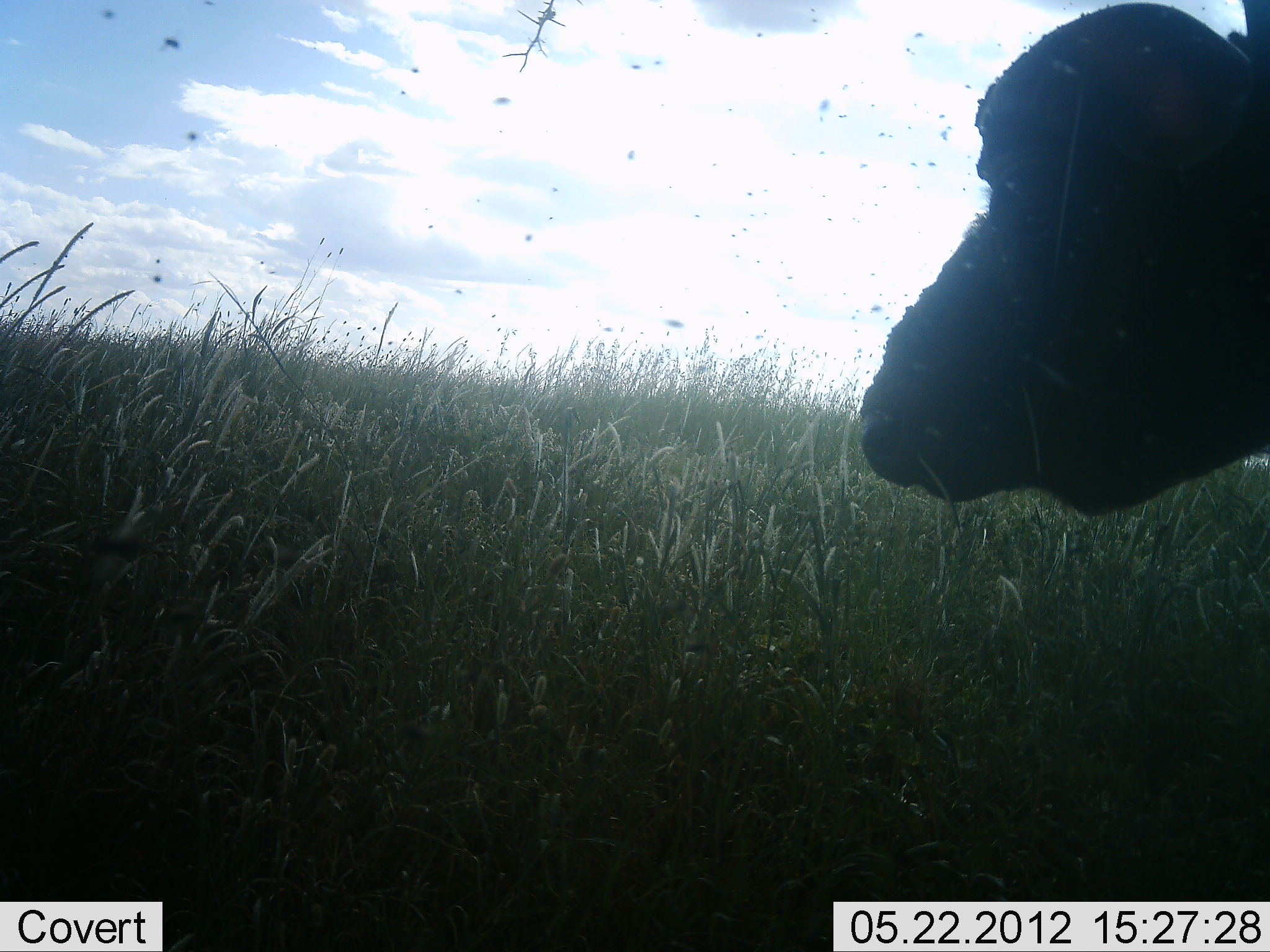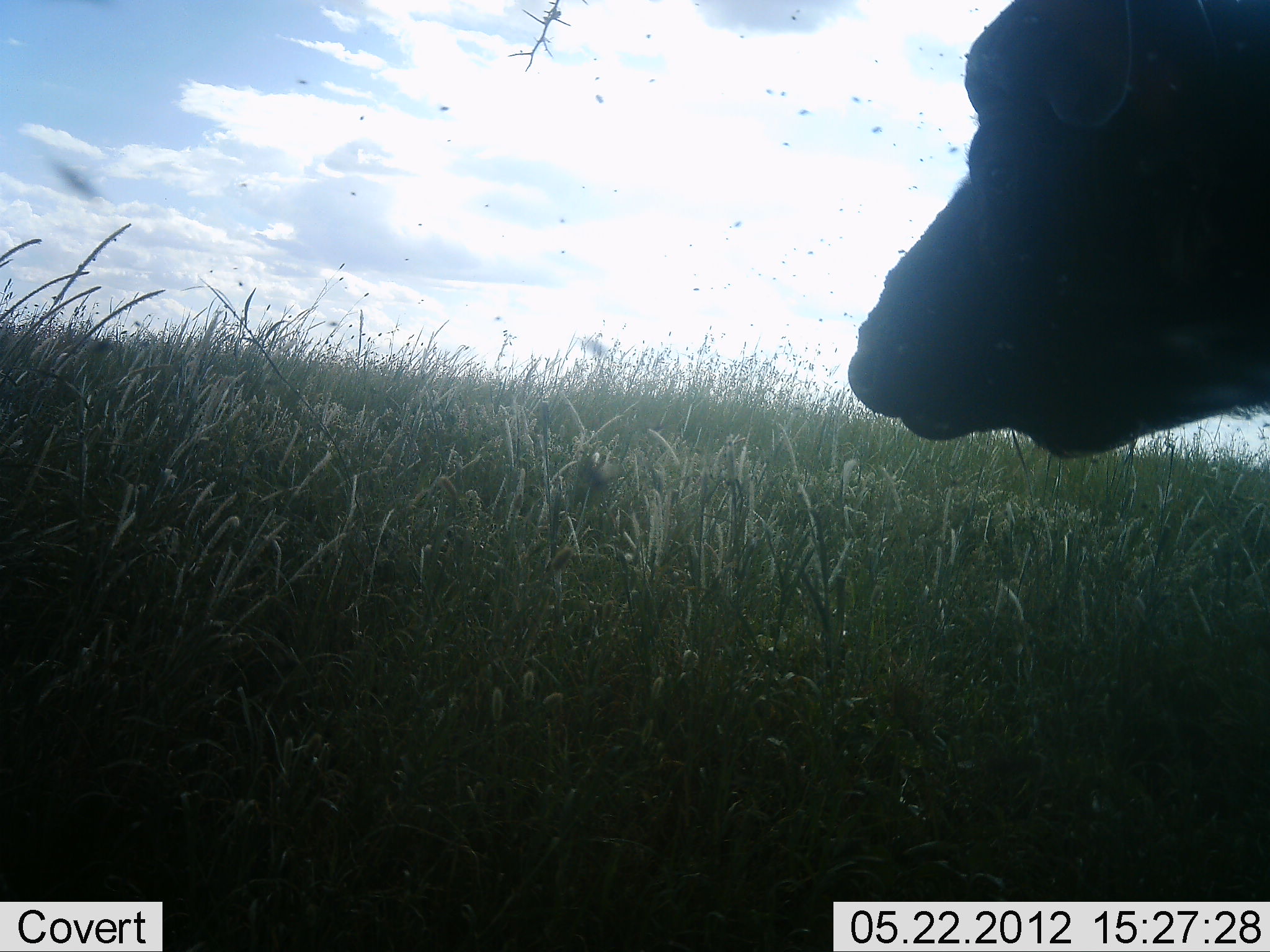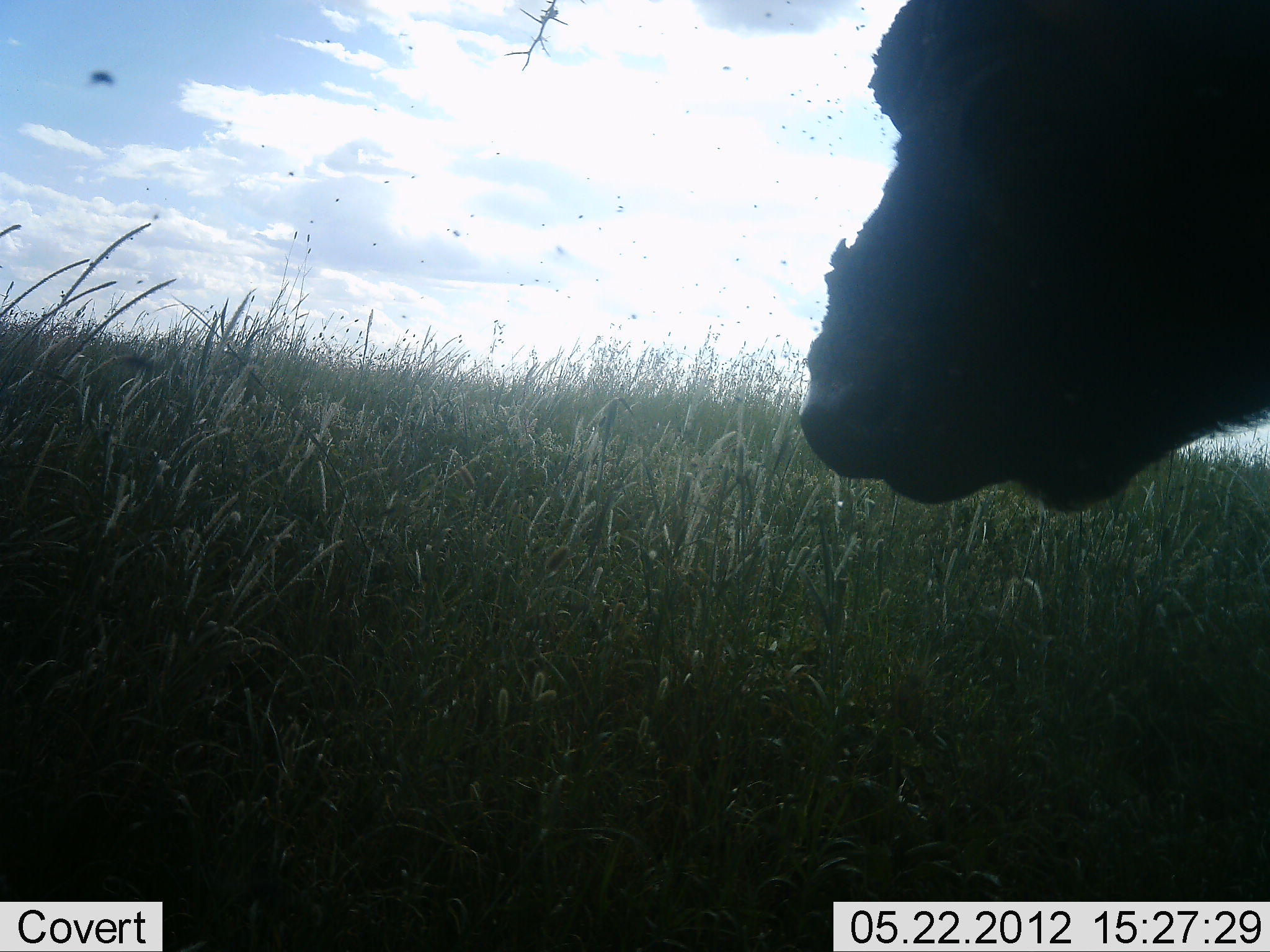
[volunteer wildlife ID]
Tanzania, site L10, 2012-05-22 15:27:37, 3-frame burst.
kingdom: Animalia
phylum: Chordata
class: Mammalia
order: Artiodactyla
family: Bovidae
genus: Syncerus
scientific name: Syncerus caffer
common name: cape buffalo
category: buffalo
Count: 1.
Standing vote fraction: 87%.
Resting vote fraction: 0%.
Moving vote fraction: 9%.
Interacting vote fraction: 0%.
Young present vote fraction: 0%.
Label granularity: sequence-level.